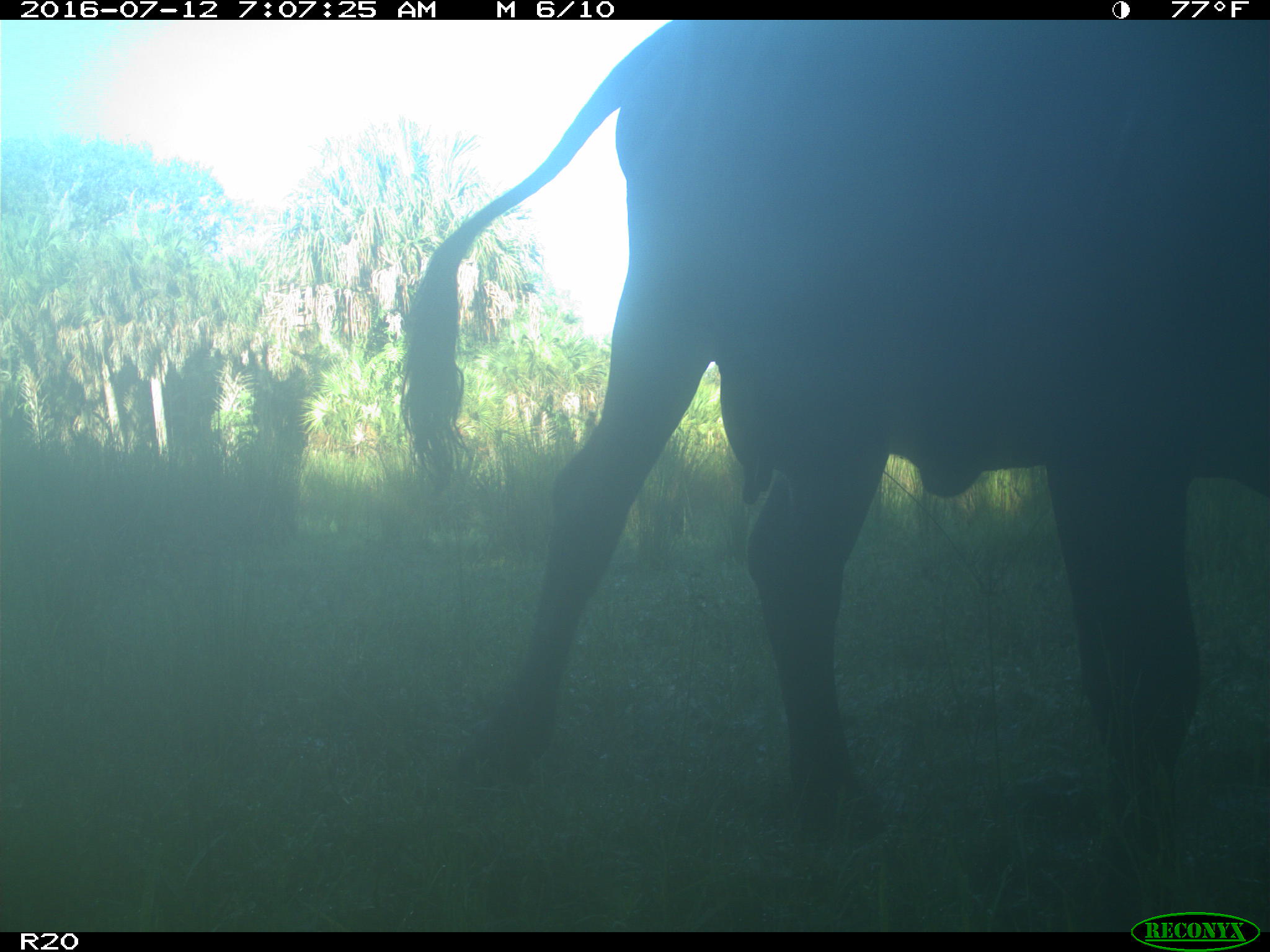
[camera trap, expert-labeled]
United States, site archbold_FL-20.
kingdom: Animalia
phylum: Chordata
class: Mammalia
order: Artiodactyla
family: Bovidae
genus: Bos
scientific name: Bos taurus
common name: domestic cow